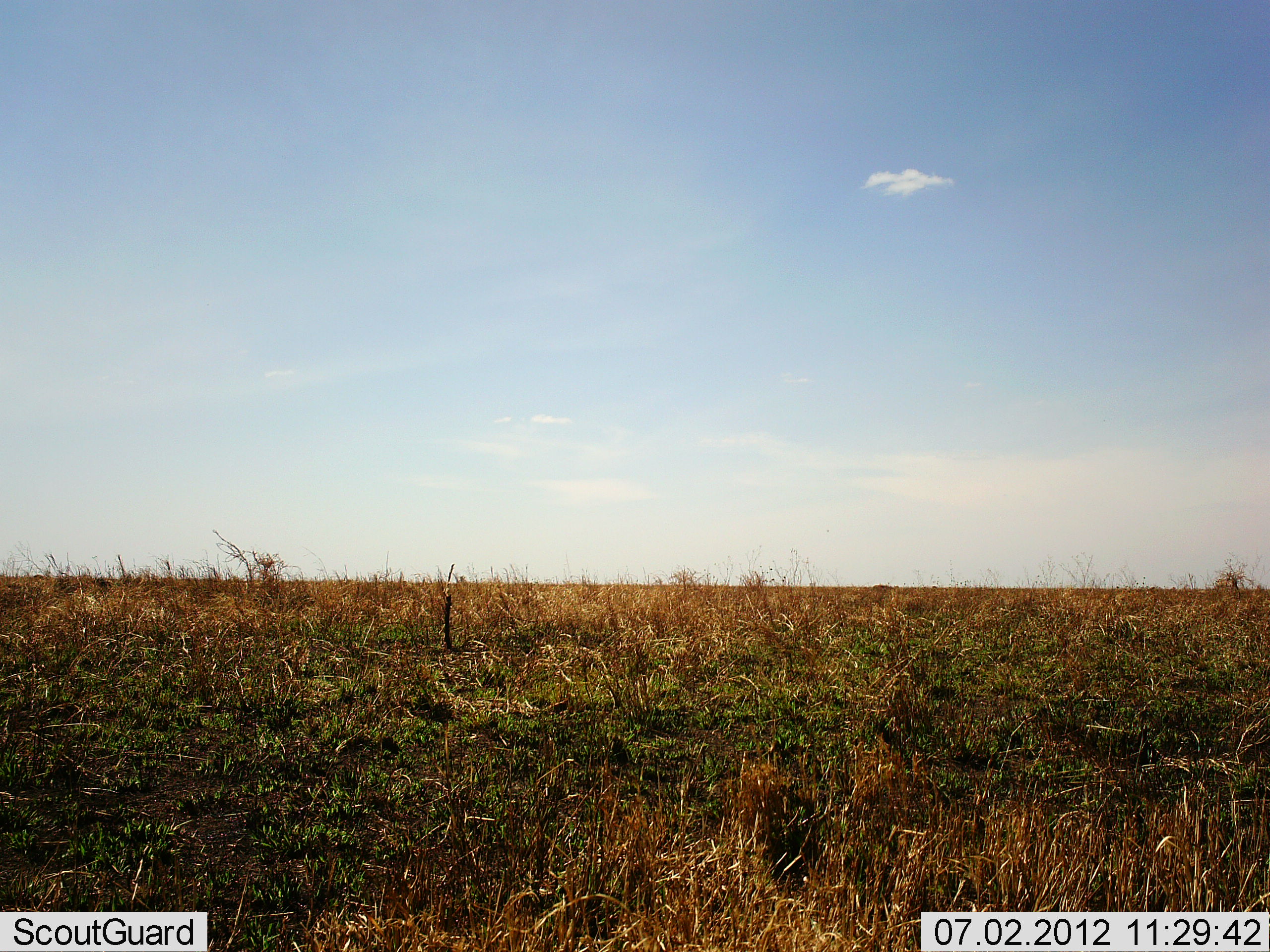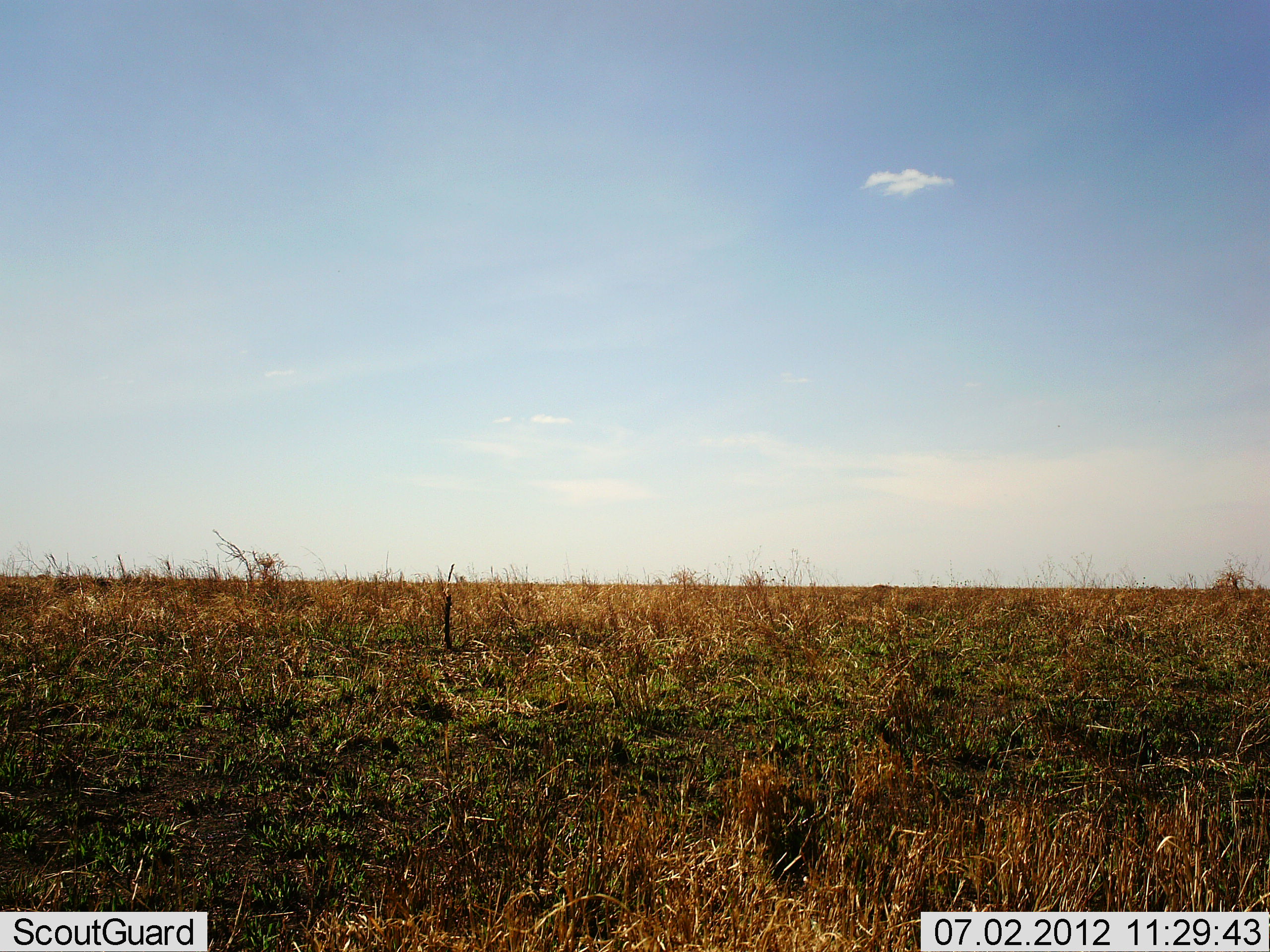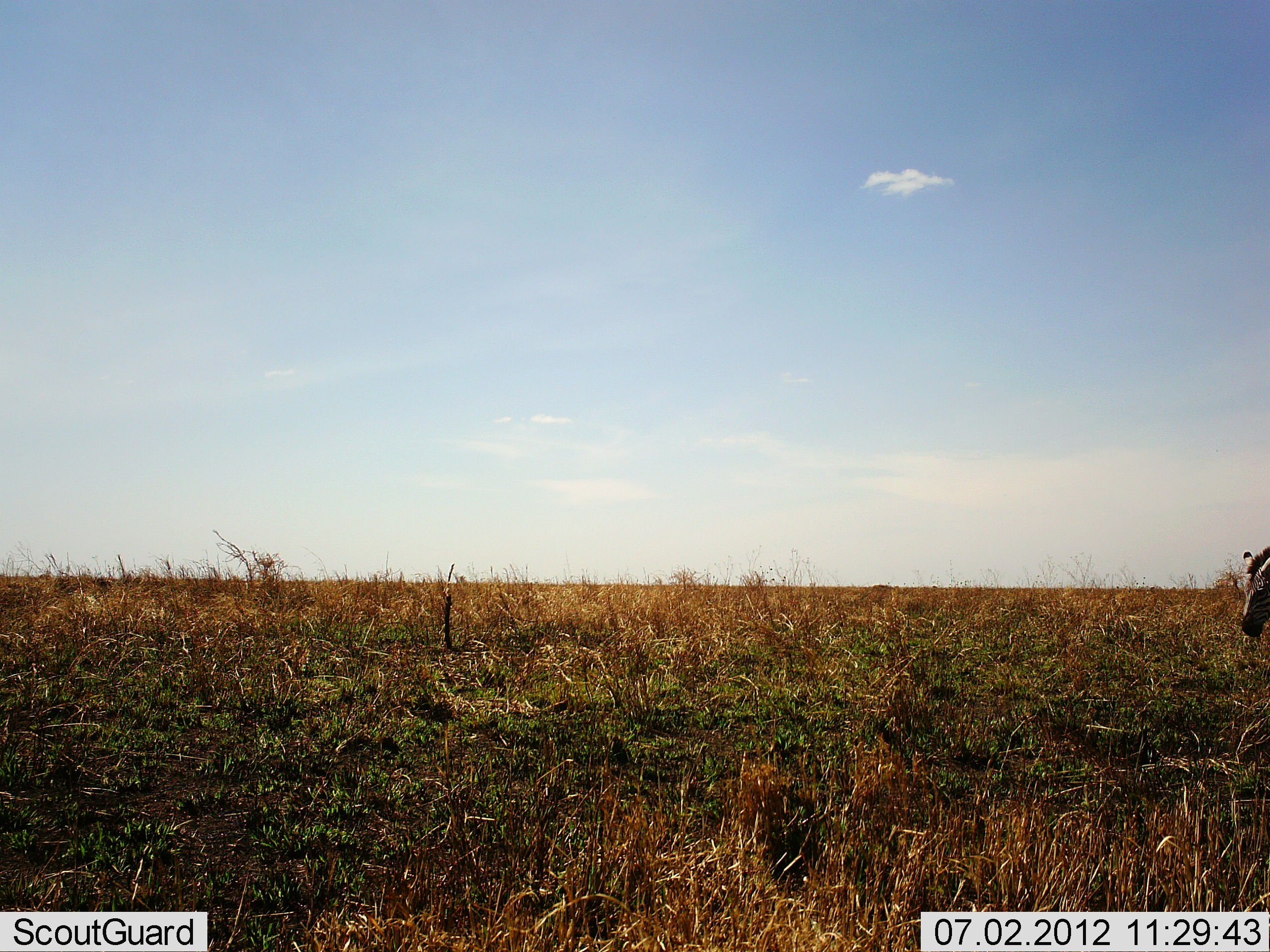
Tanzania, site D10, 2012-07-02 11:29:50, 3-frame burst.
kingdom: Animalia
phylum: Chordata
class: Mammalia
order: Perissodactyla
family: Equidae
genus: Equus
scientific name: Equus quagga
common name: plains zebra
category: zebra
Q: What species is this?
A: Zebra (plains zebra) (Equus quagga).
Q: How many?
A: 1.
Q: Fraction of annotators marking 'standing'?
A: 0%.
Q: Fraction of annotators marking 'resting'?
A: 0%.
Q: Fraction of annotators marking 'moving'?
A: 100%.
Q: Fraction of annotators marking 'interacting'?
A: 0%.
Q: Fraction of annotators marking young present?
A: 0%.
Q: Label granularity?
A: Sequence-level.